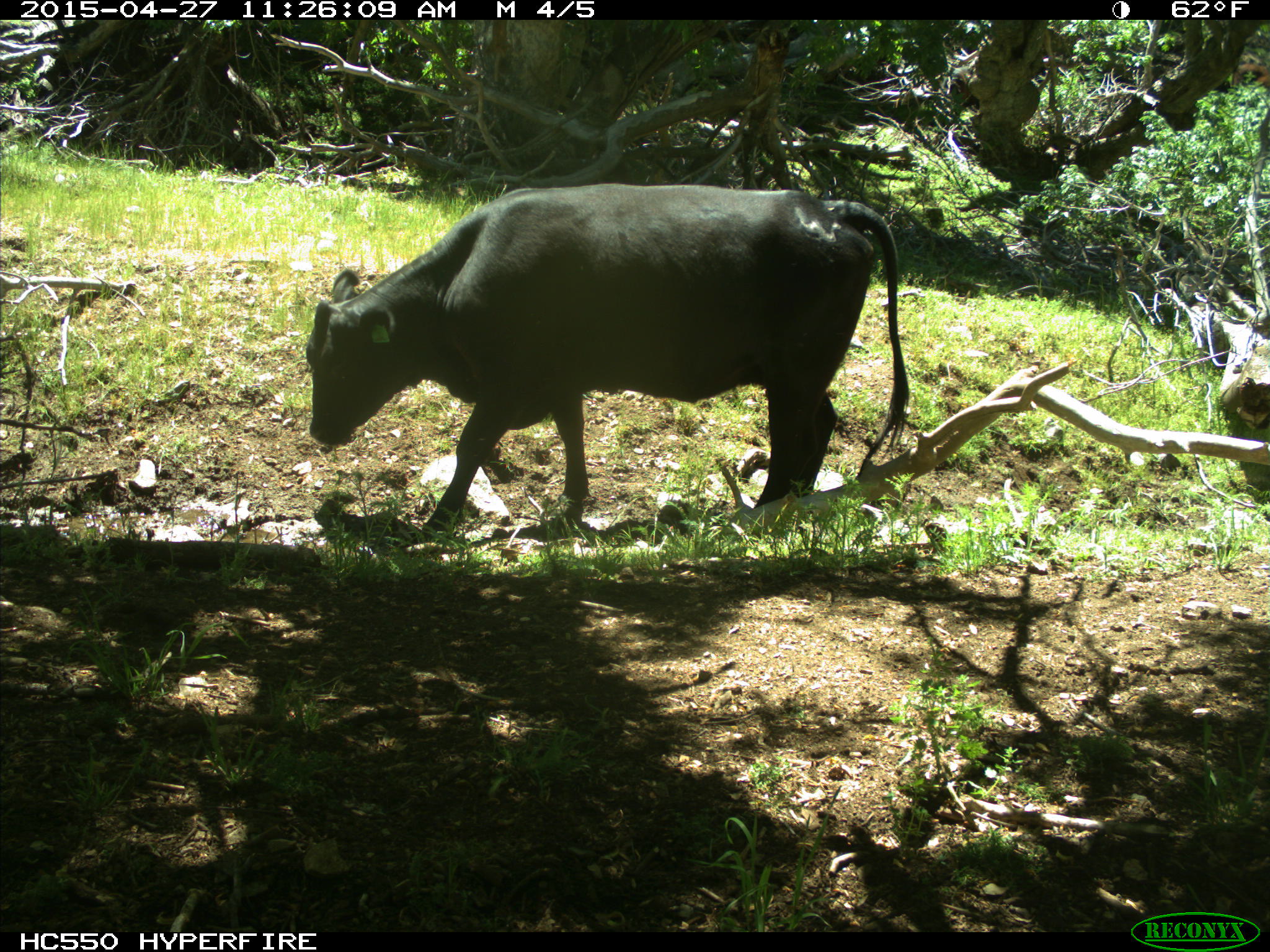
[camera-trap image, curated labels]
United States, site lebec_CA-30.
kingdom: Animalia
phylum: Chordata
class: Mammalia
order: Artiodactyla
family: Bovidae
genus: Bos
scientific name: Bos taurus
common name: domestic cow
Bos taurus (domestic cow).